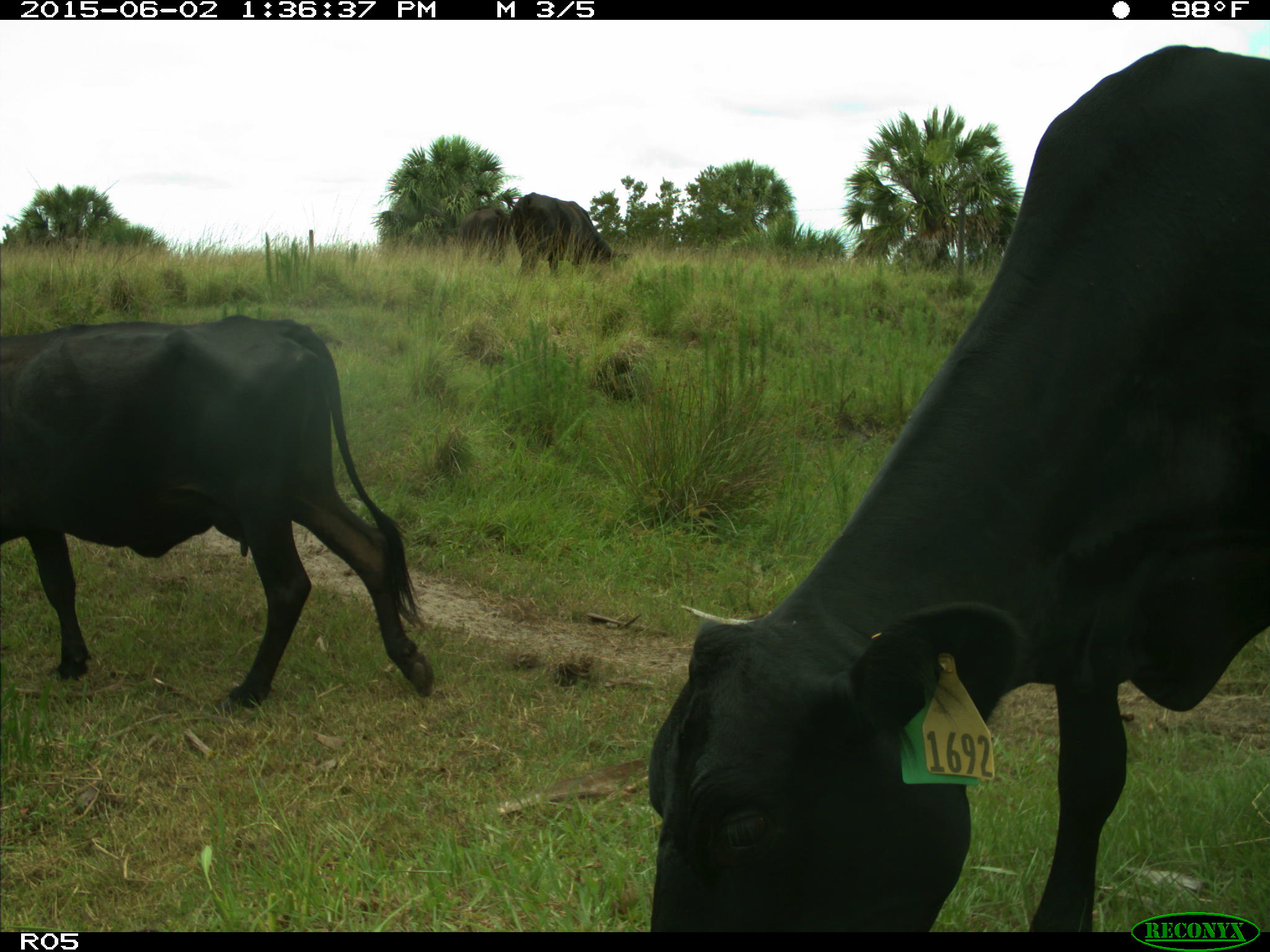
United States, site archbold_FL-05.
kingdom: Animalia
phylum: Chordata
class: Mammalia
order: Artiodactyla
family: Bovidae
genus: Bos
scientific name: Bos taurus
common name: domestic cow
Bos taurus (domestic cow).